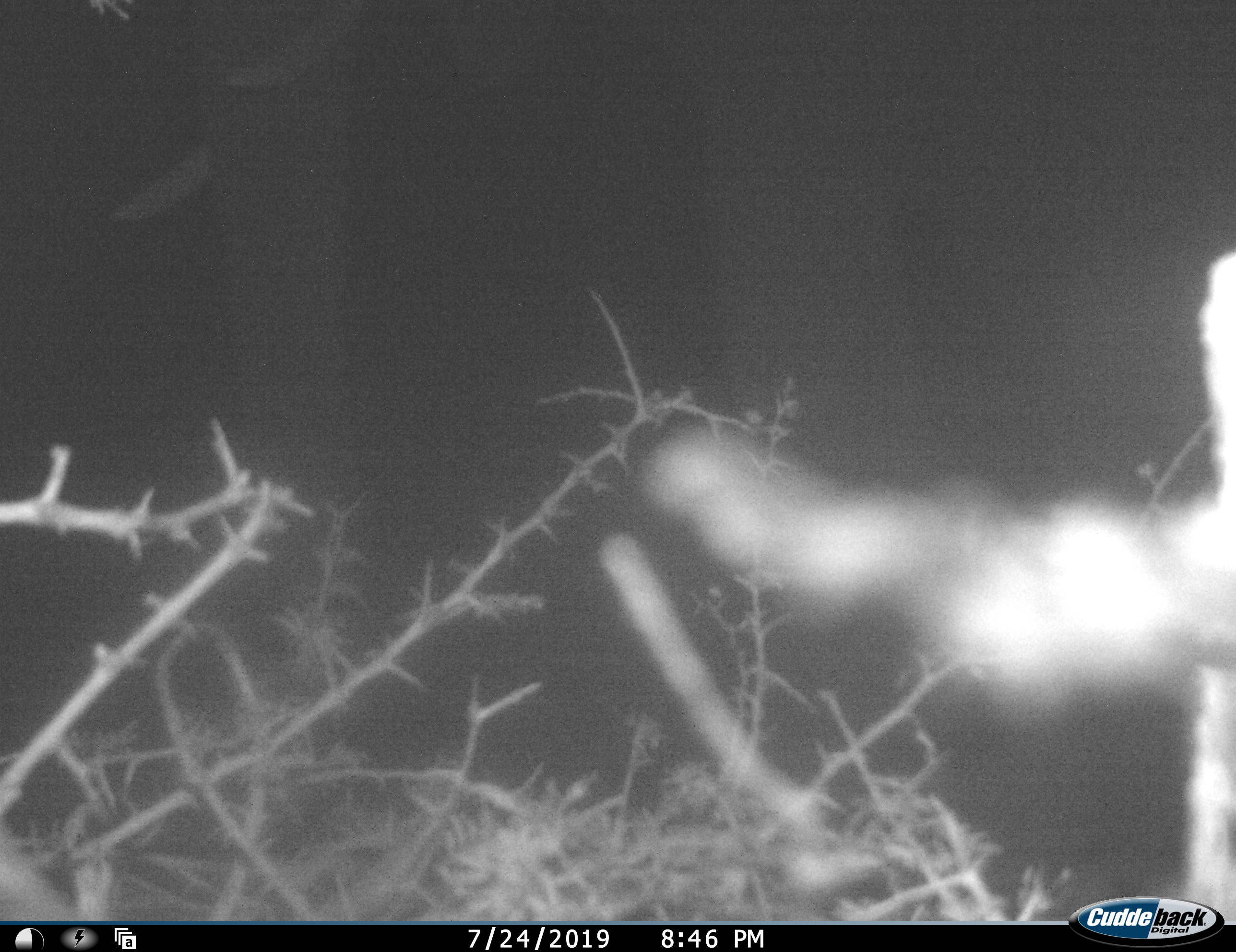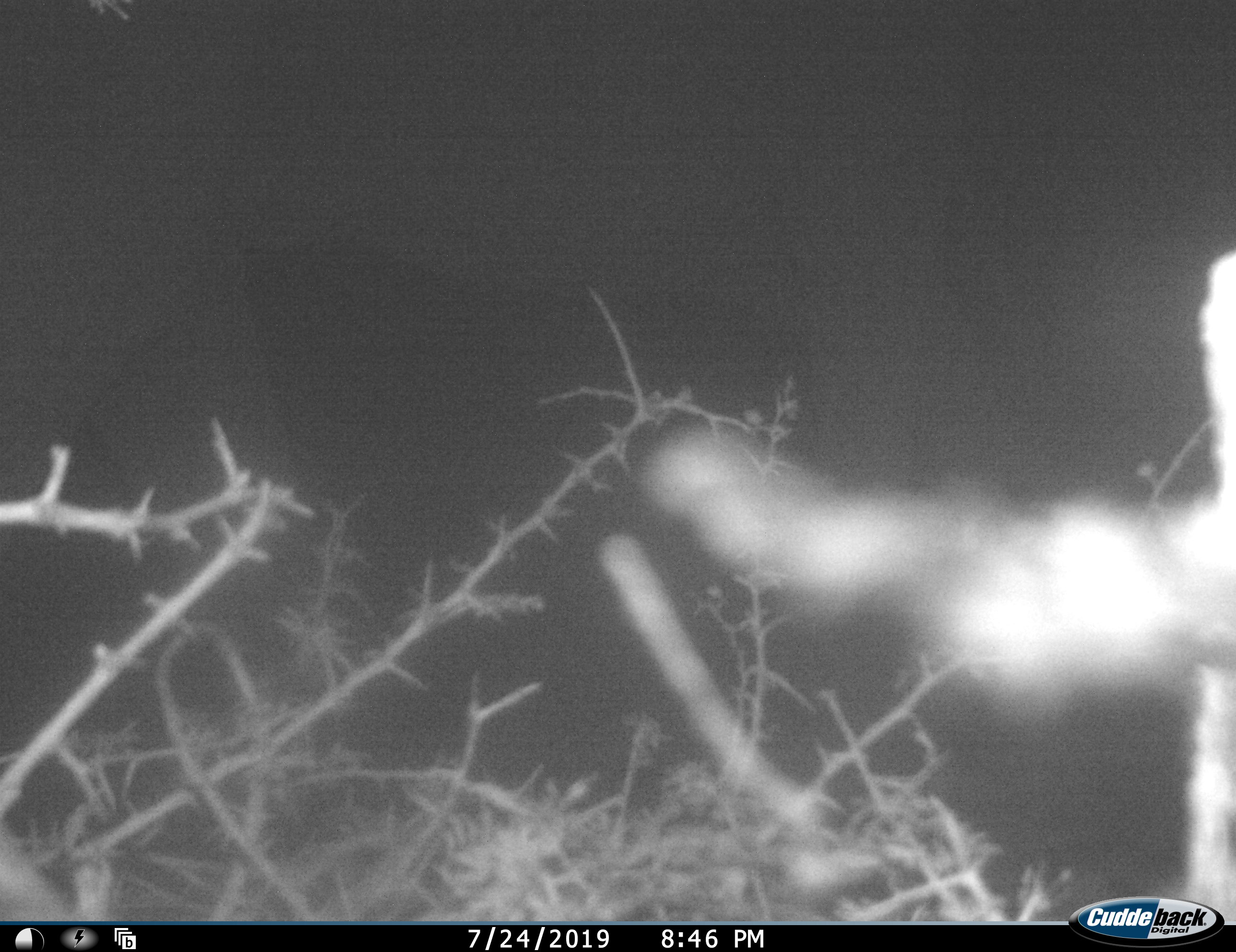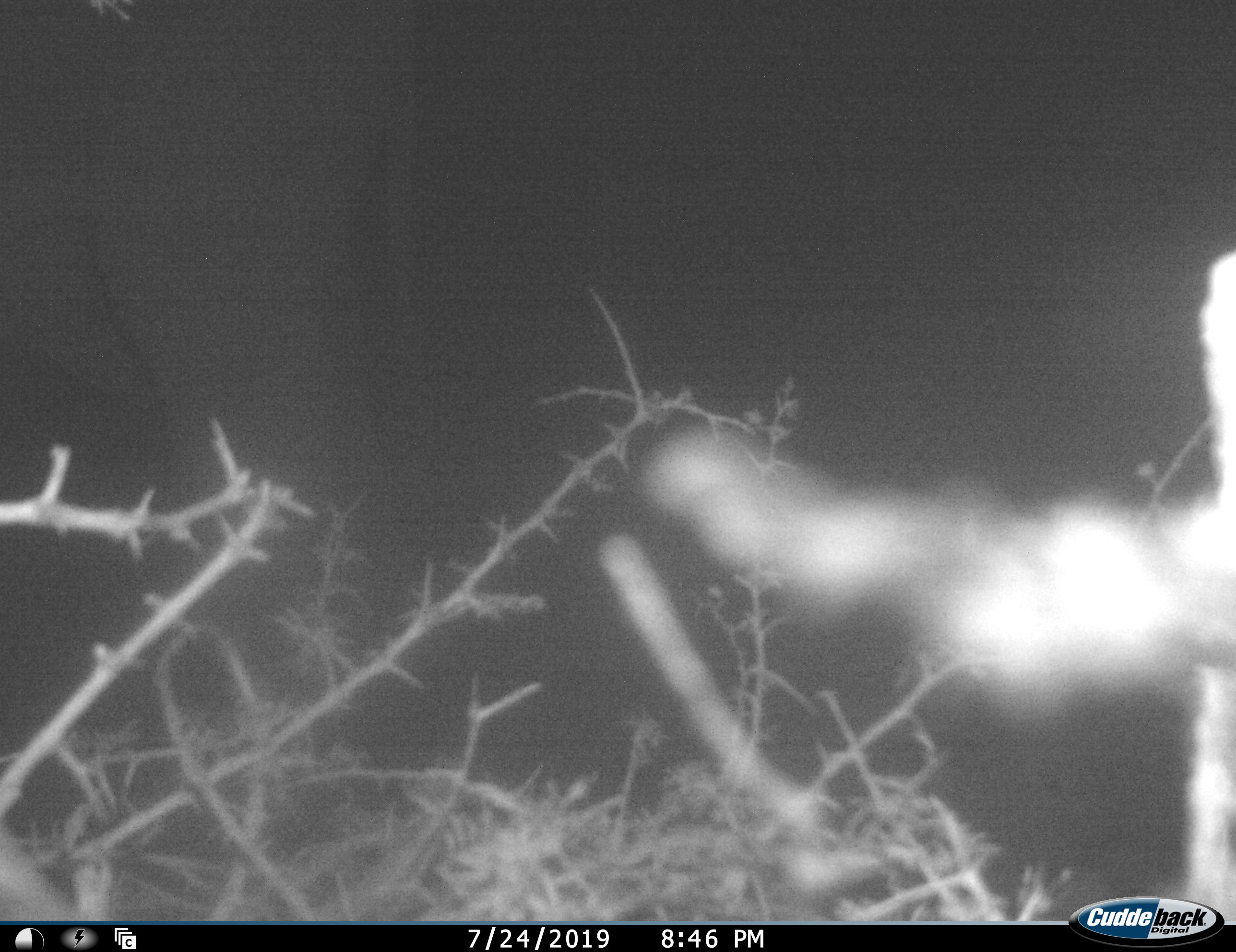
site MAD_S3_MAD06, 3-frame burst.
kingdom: Animalia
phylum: Chordata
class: Mammalia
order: Proboscidea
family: Elephantidae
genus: Loxodonta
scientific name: Loxodonta africana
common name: african bush elephant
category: elephant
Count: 1.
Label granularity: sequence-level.